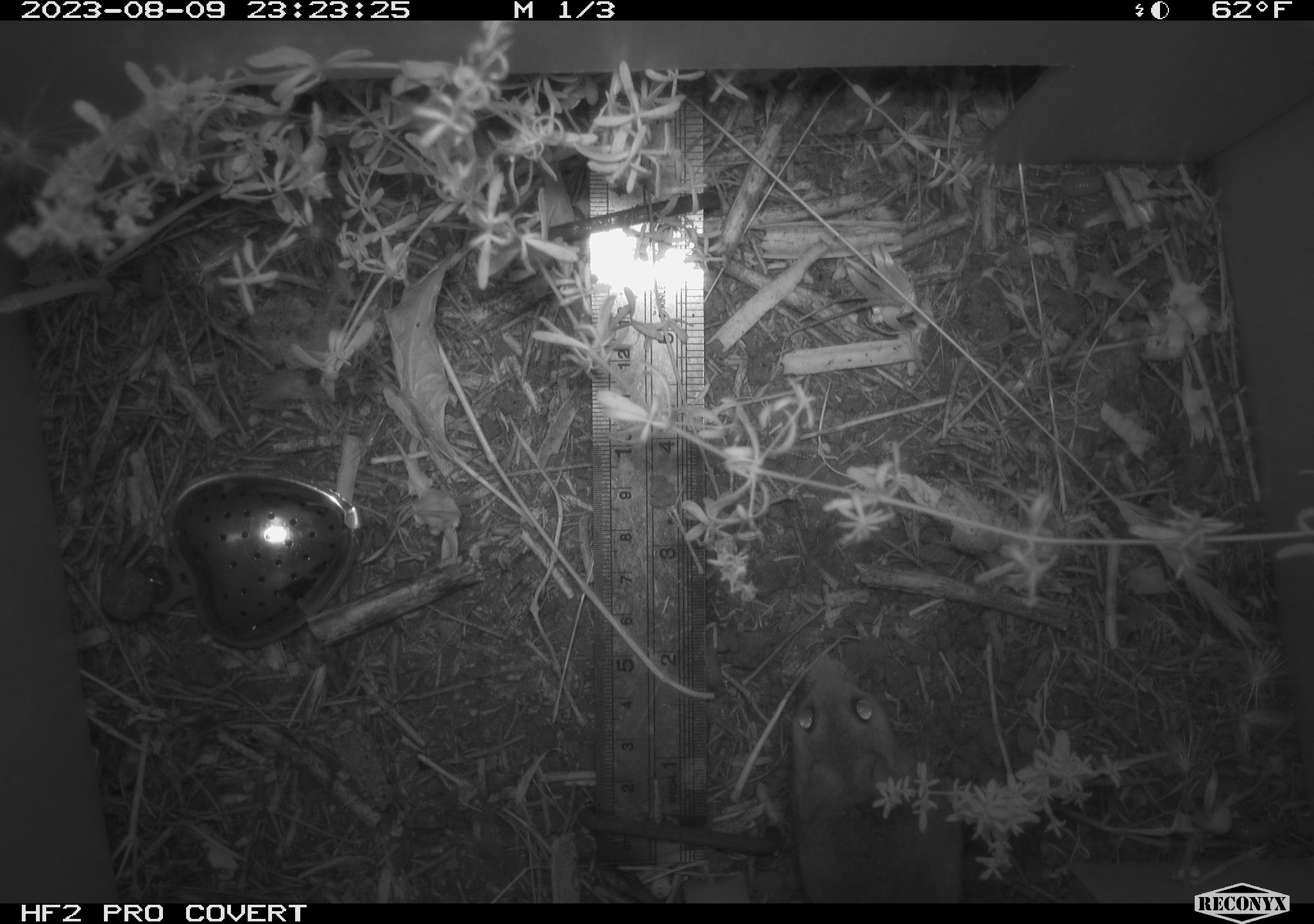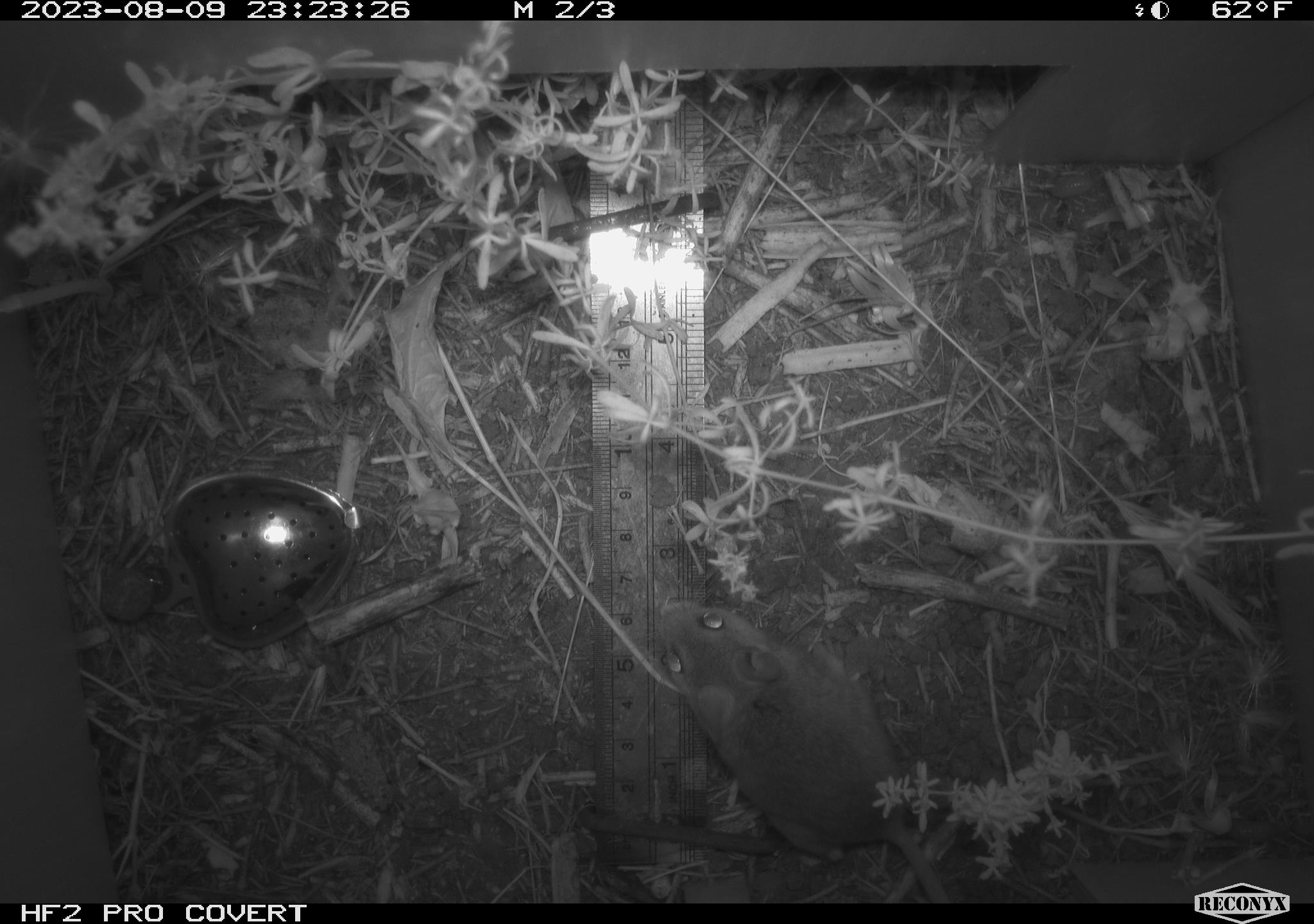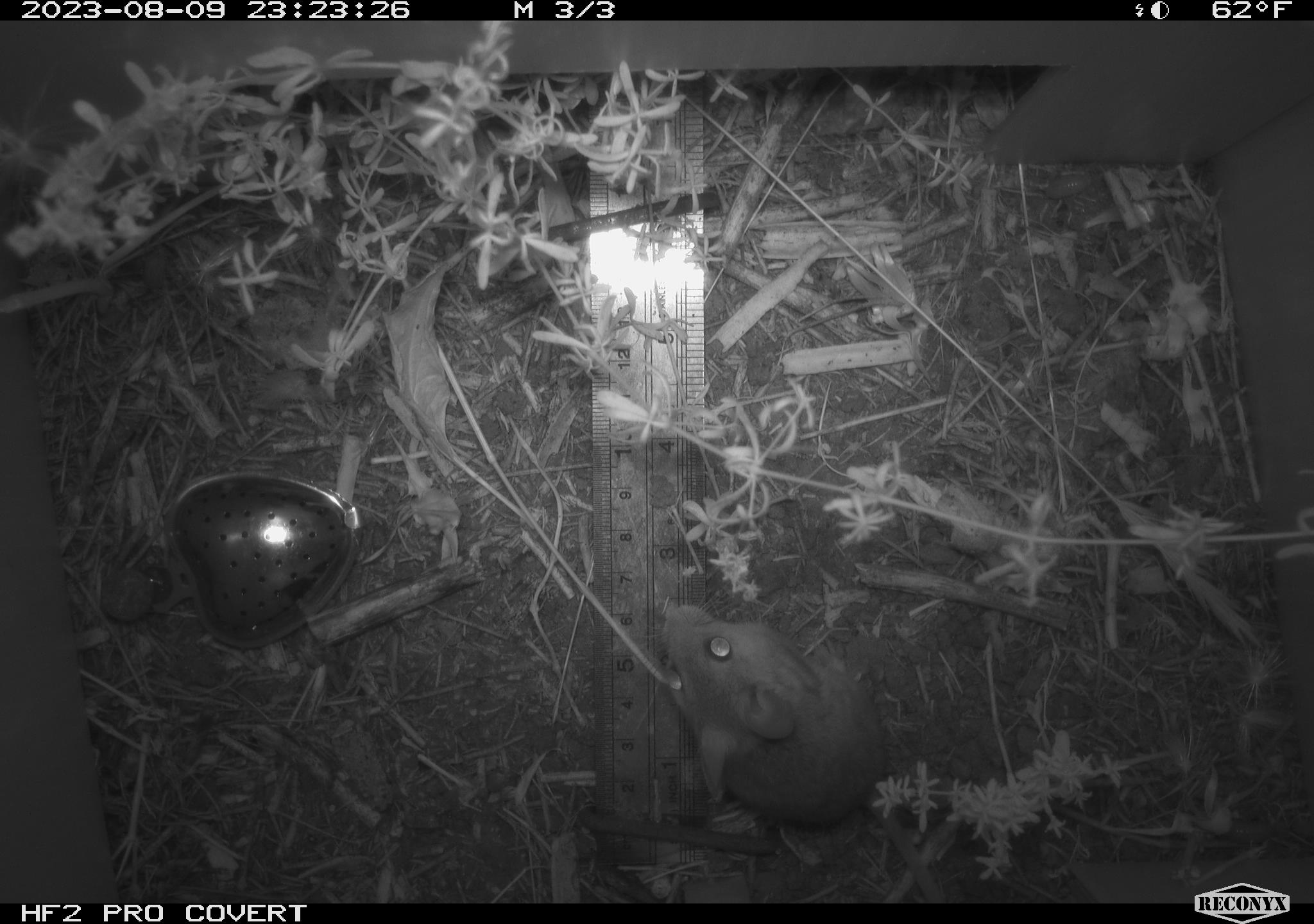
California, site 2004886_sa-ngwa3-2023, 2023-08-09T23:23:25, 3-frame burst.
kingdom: Animalia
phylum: Chordata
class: Mammalia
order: Rodentia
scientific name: Rodentia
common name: mouse species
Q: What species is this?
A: Mouse species (Rodentia).